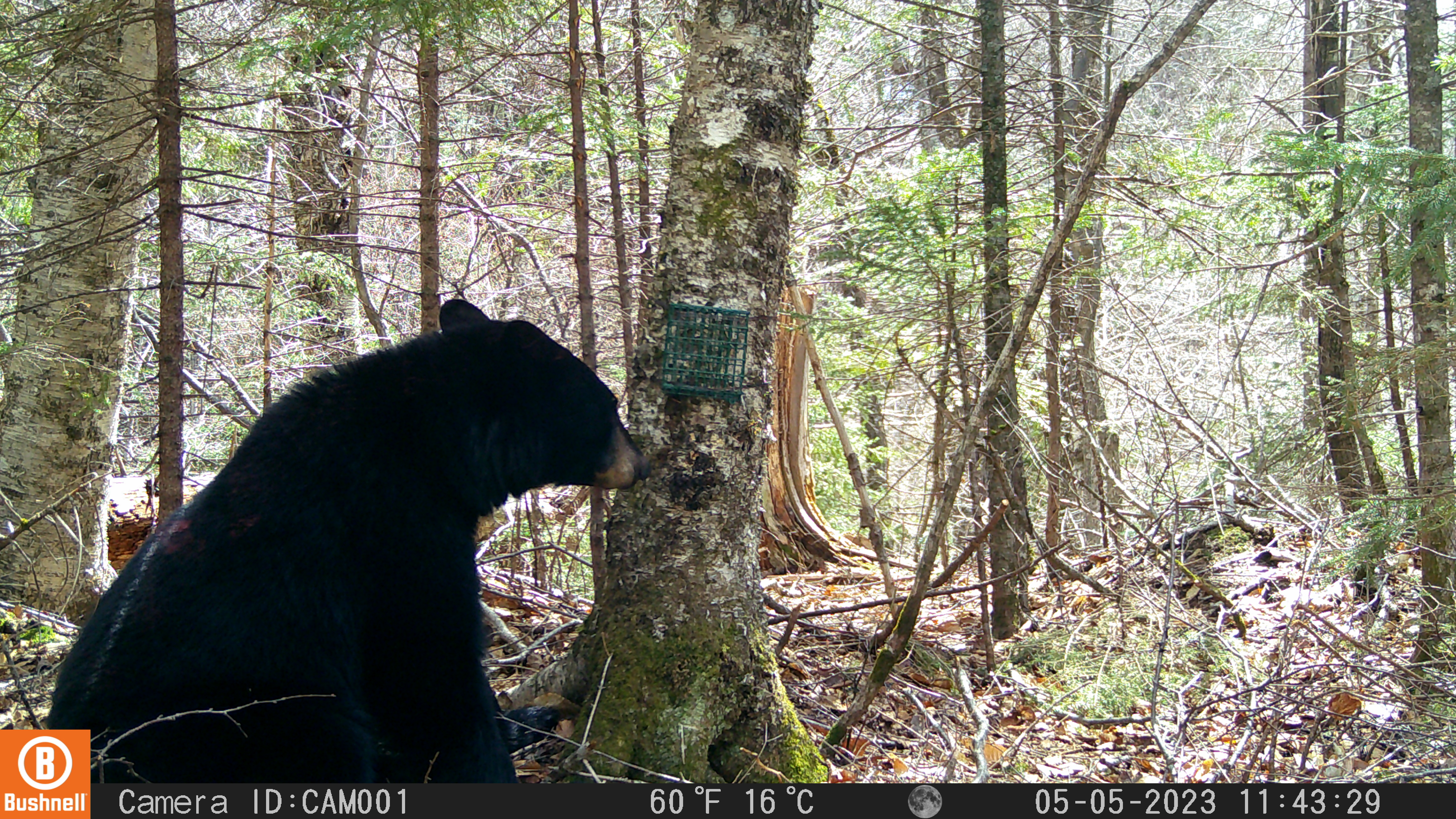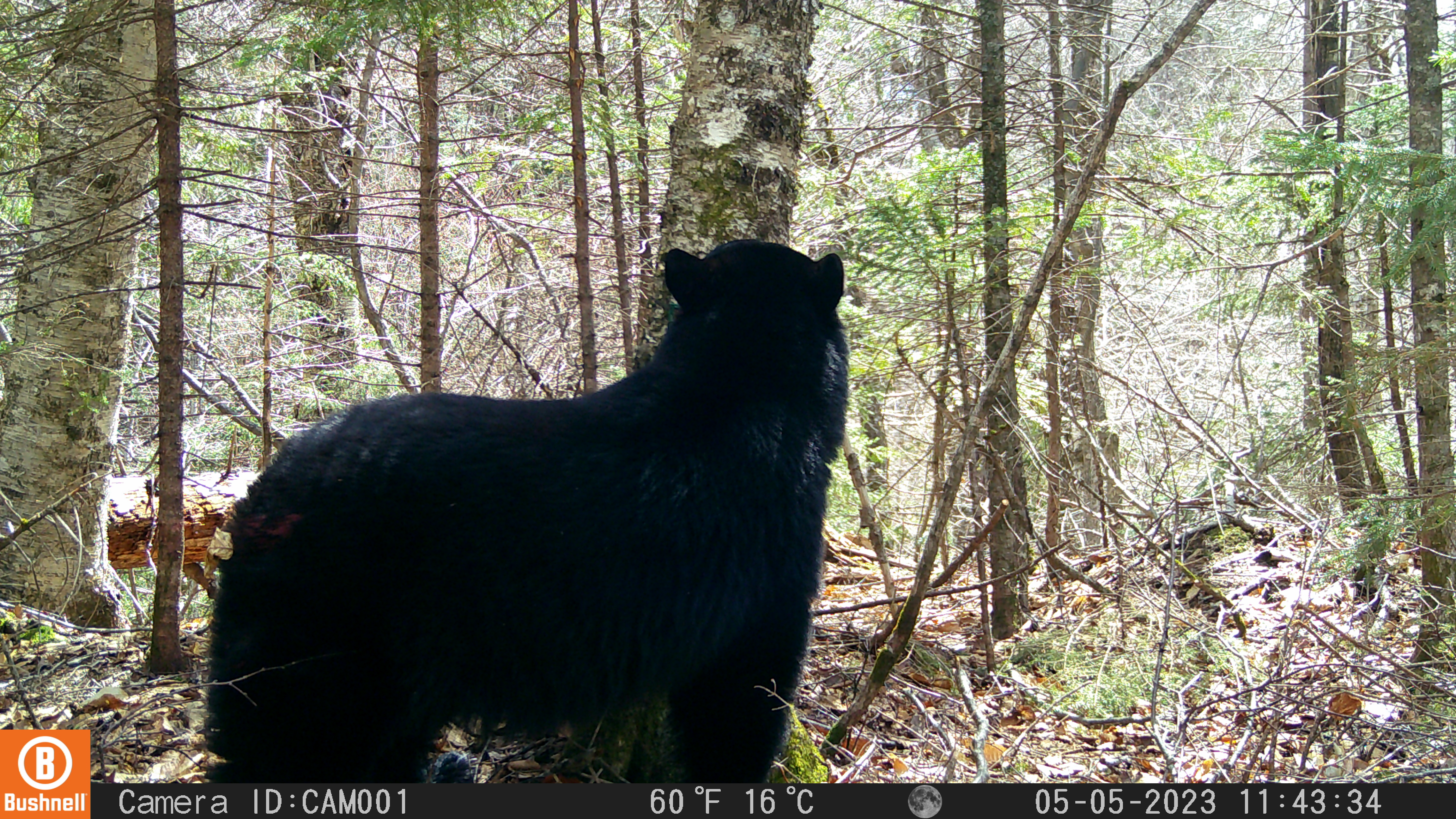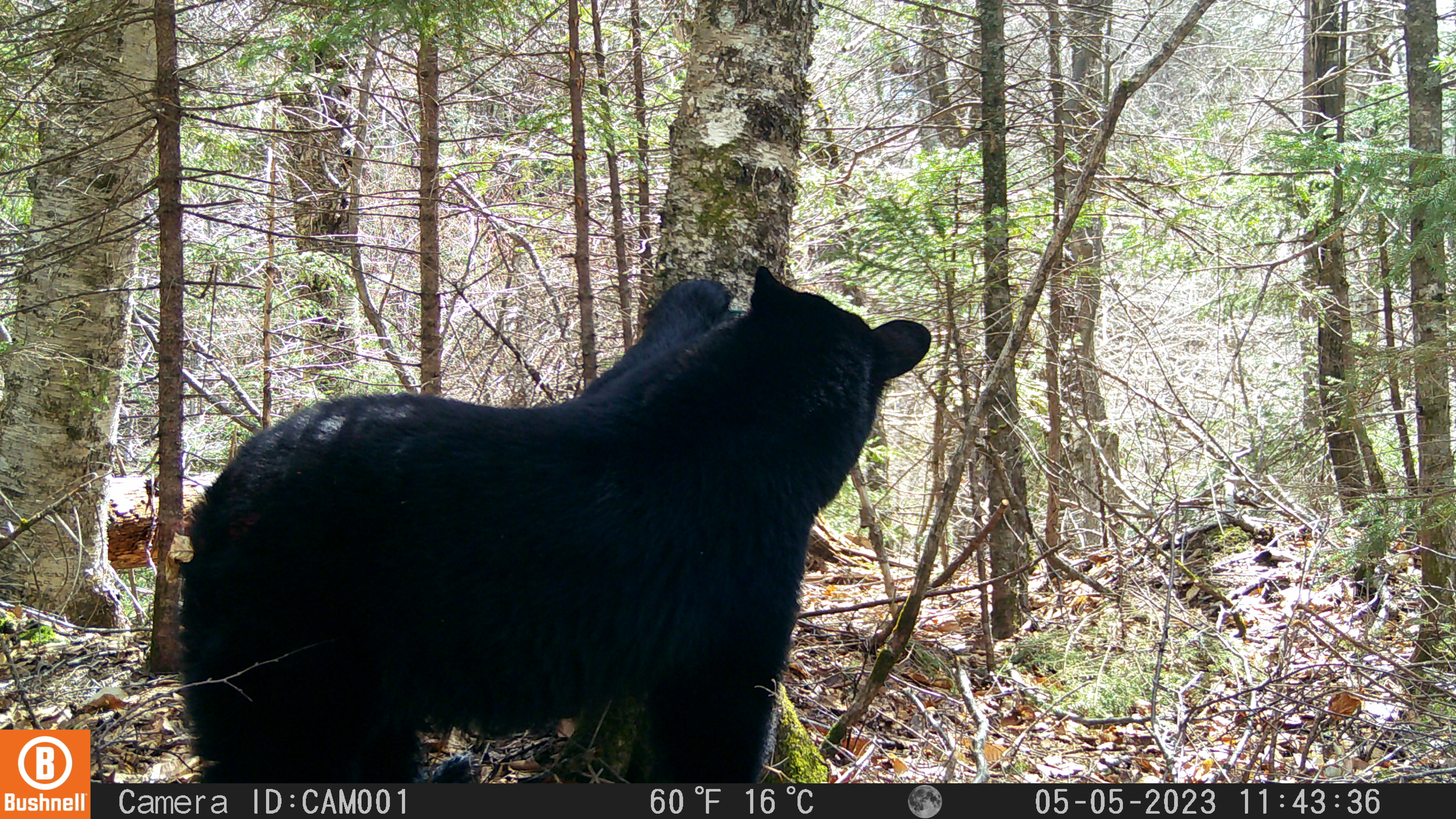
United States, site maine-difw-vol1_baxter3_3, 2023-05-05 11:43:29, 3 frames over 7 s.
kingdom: Animalia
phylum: Chordata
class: Mammalia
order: Carnivora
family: Ursidae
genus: Ursus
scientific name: Ursus americanus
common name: black bear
Black bear (Ursus americanus).